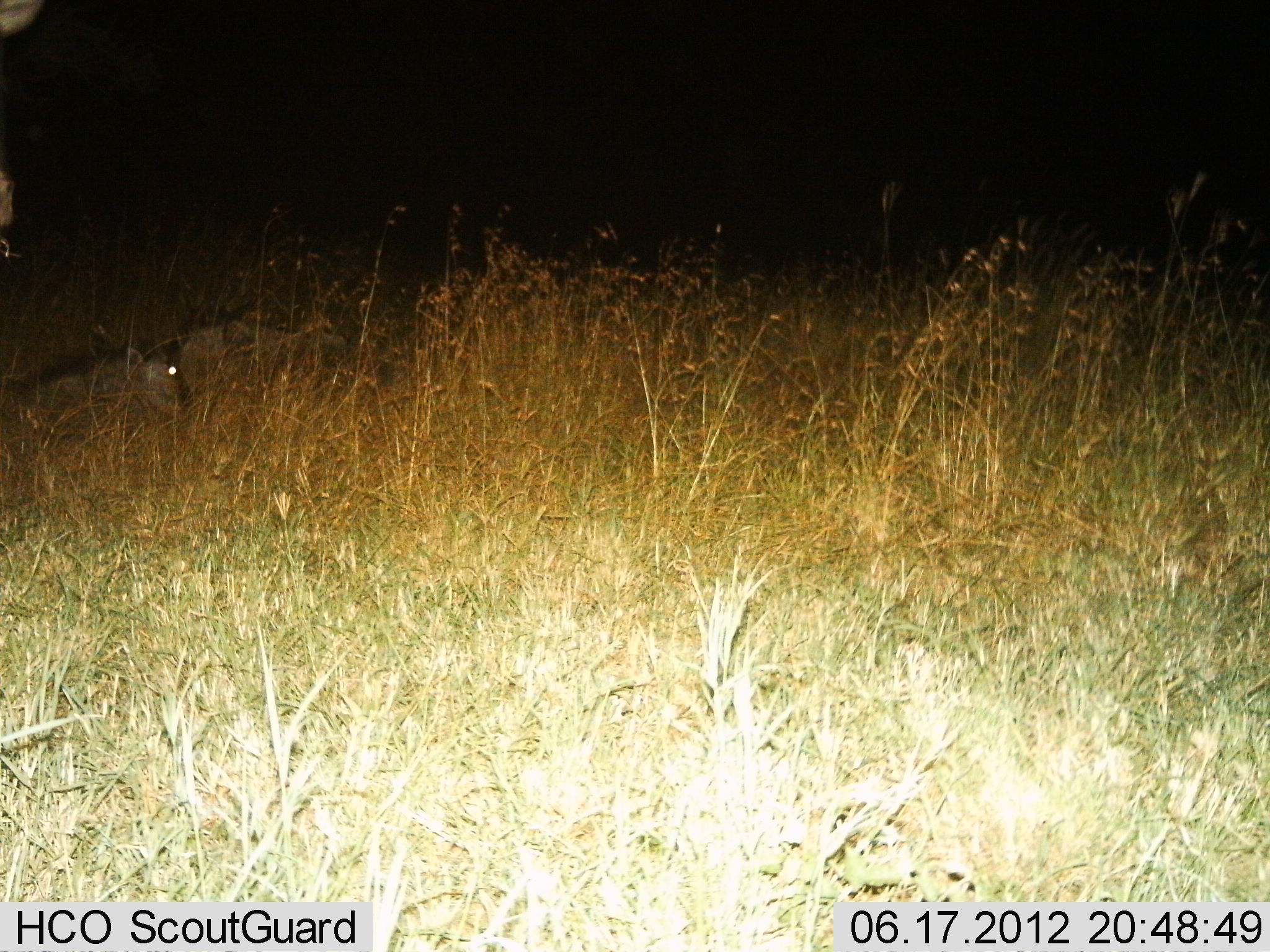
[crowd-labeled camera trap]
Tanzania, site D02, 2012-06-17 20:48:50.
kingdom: Animalia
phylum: Chordata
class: Mammalia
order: Artiodactyla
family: Bovidae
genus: Connochaetes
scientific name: Connochaetes taurinus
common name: blue wildebeest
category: wildebeest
Wildebeest (blue wildebeest) (Connochaetes taurinus), count 2. Behavior (volunteer vote fractions): standing 33%, resting 100%, moving 0%, interacting 0%. Young present (vote fraction): 22%. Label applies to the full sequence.